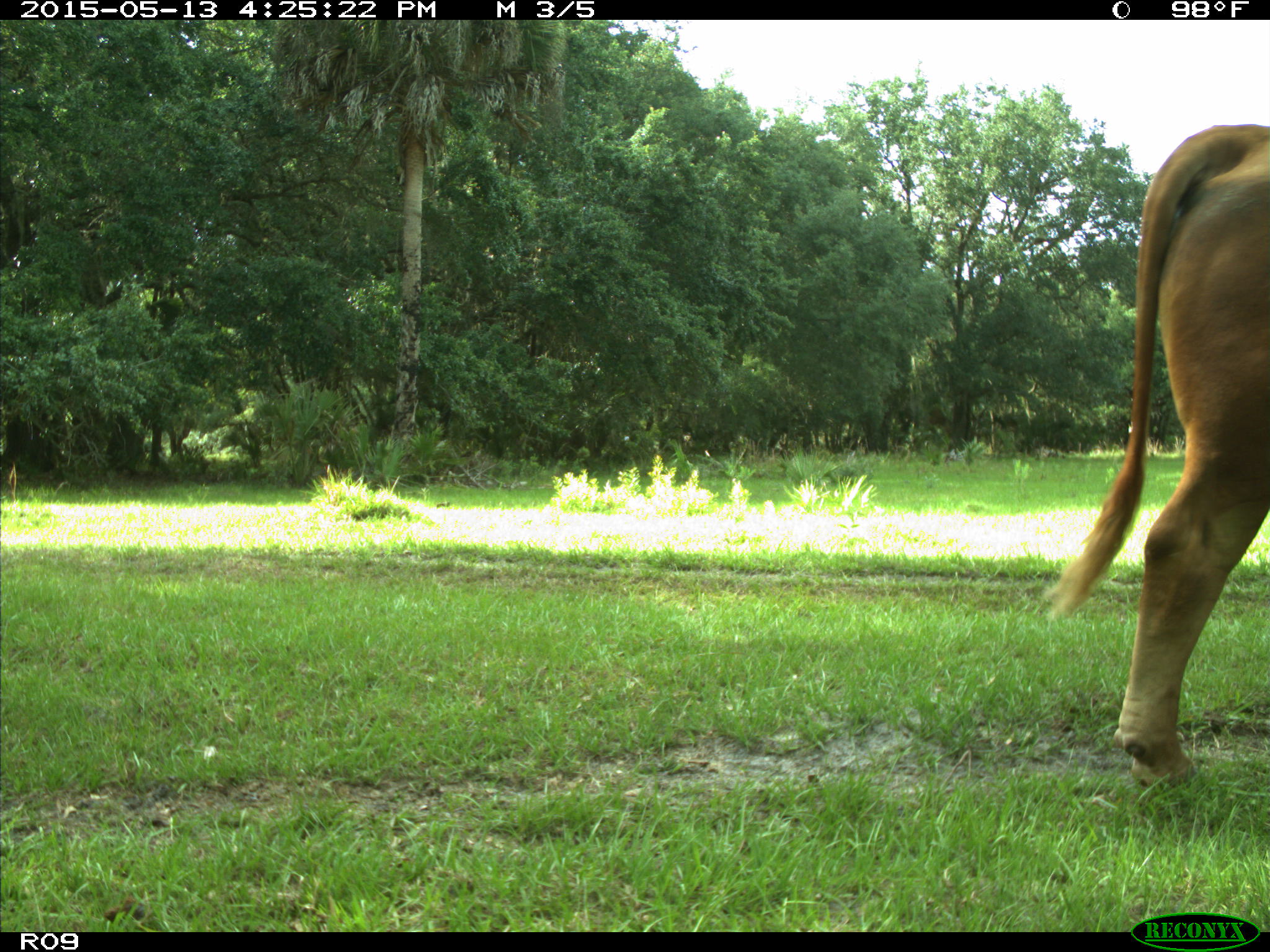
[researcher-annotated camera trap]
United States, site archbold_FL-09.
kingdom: Animalia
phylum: Chordata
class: Mammalia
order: Artiodactyla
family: Bovidae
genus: Bos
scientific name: Bos taurus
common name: domestic cow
Bos taurus (domestic cow).